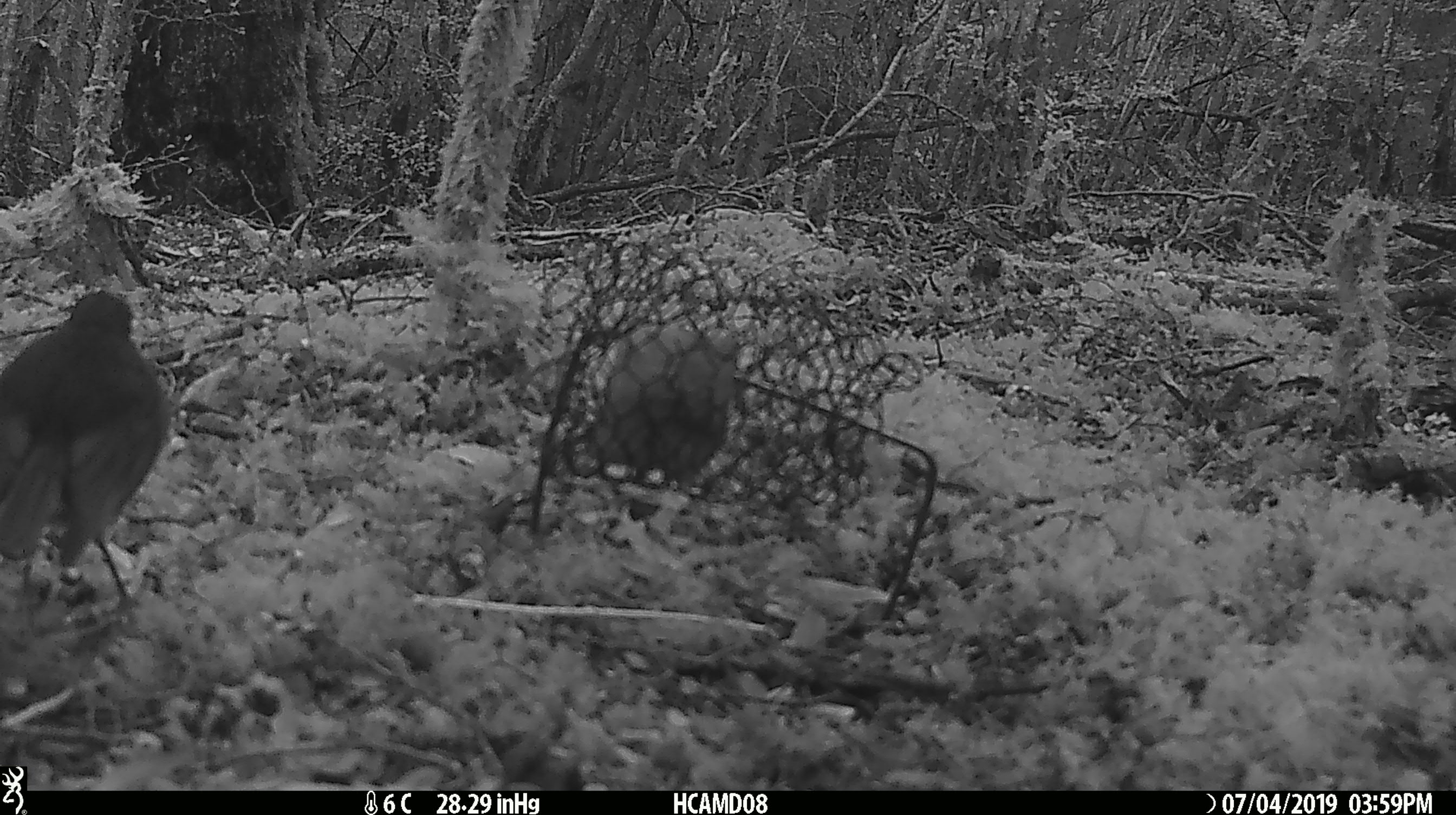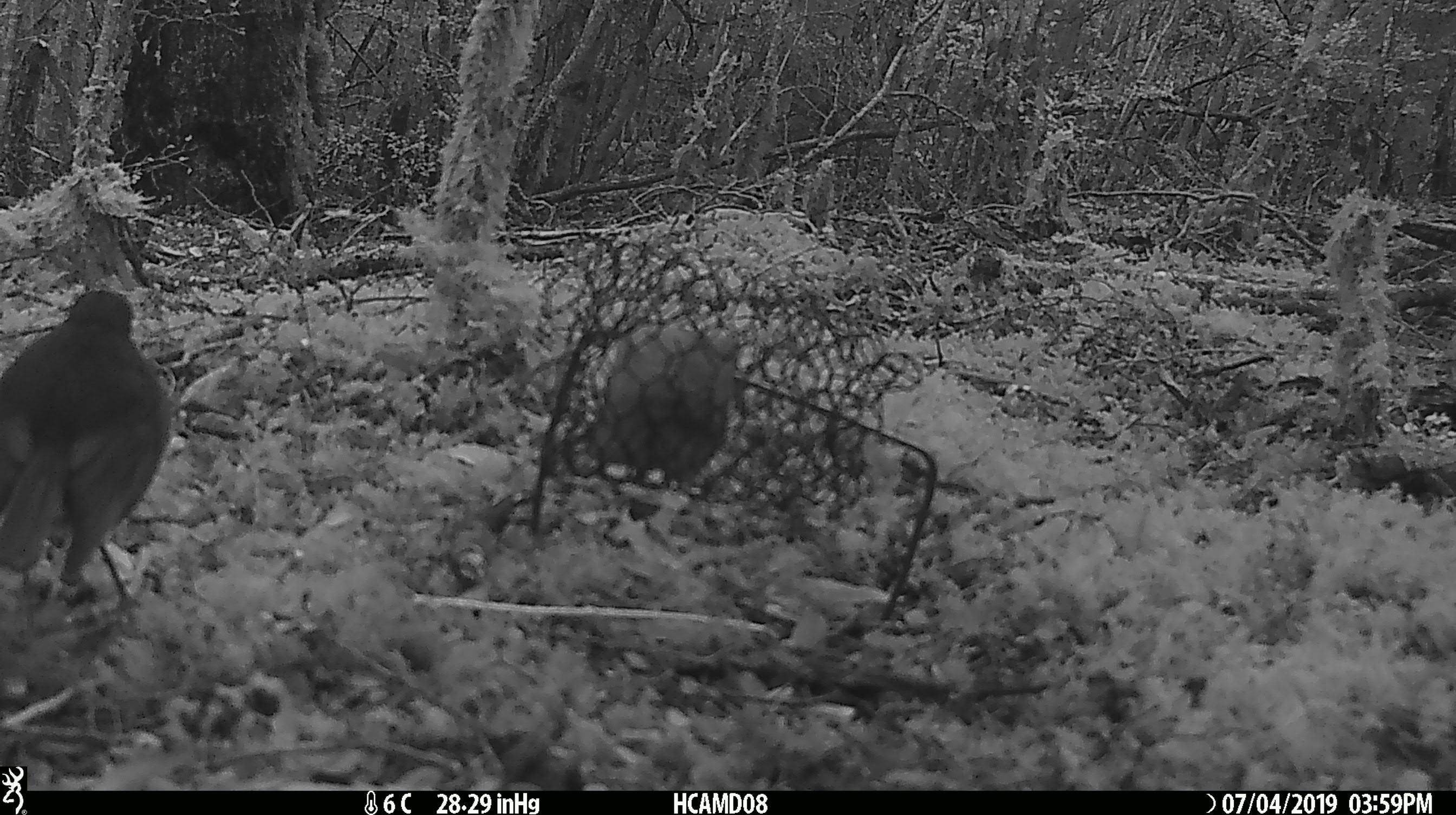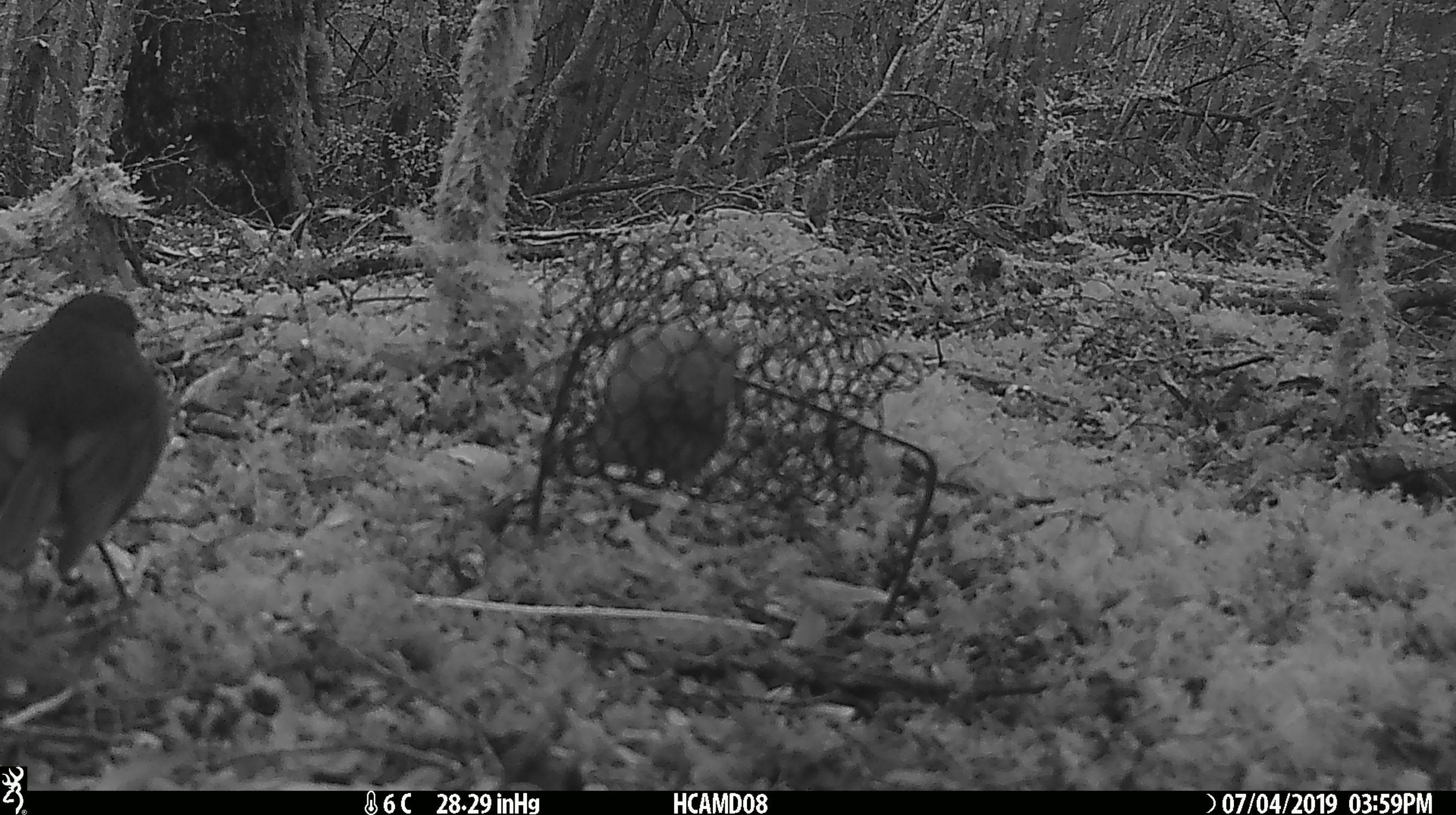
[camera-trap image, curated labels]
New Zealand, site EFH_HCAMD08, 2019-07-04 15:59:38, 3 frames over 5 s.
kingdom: Animalia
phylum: Chordata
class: Aves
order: Passeriformes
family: Petroicidae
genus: Petroica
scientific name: Petroica australis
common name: new zealand robin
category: robin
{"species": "robin (new zealand robin) (Petroica australis)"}